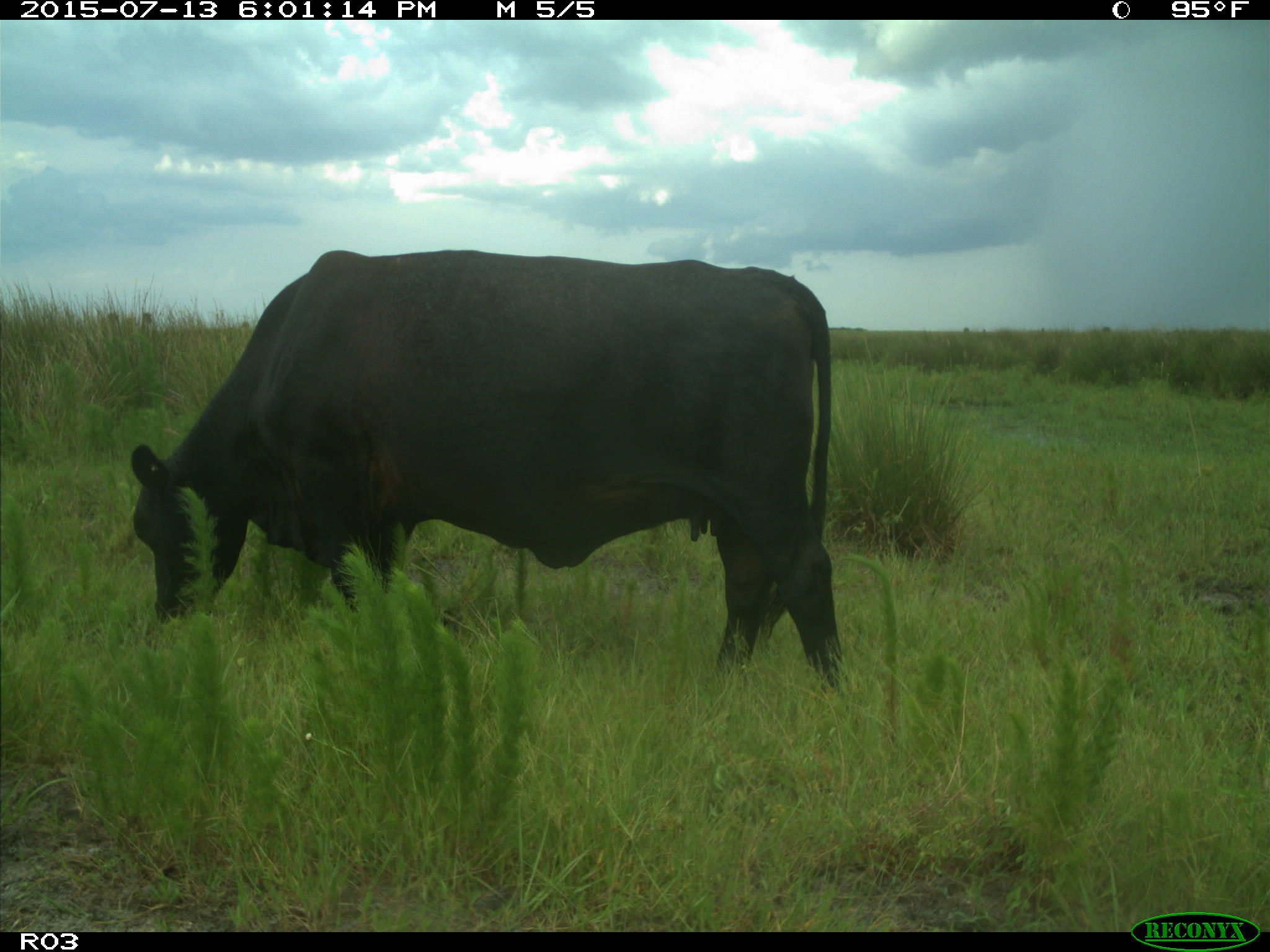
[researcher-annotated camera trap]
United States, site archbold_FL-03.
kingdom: Animalia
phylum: Chordata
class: Mammalia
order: Artiodactyla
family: Bovidae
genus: Bos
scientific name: Bos taurus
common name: domestic cow